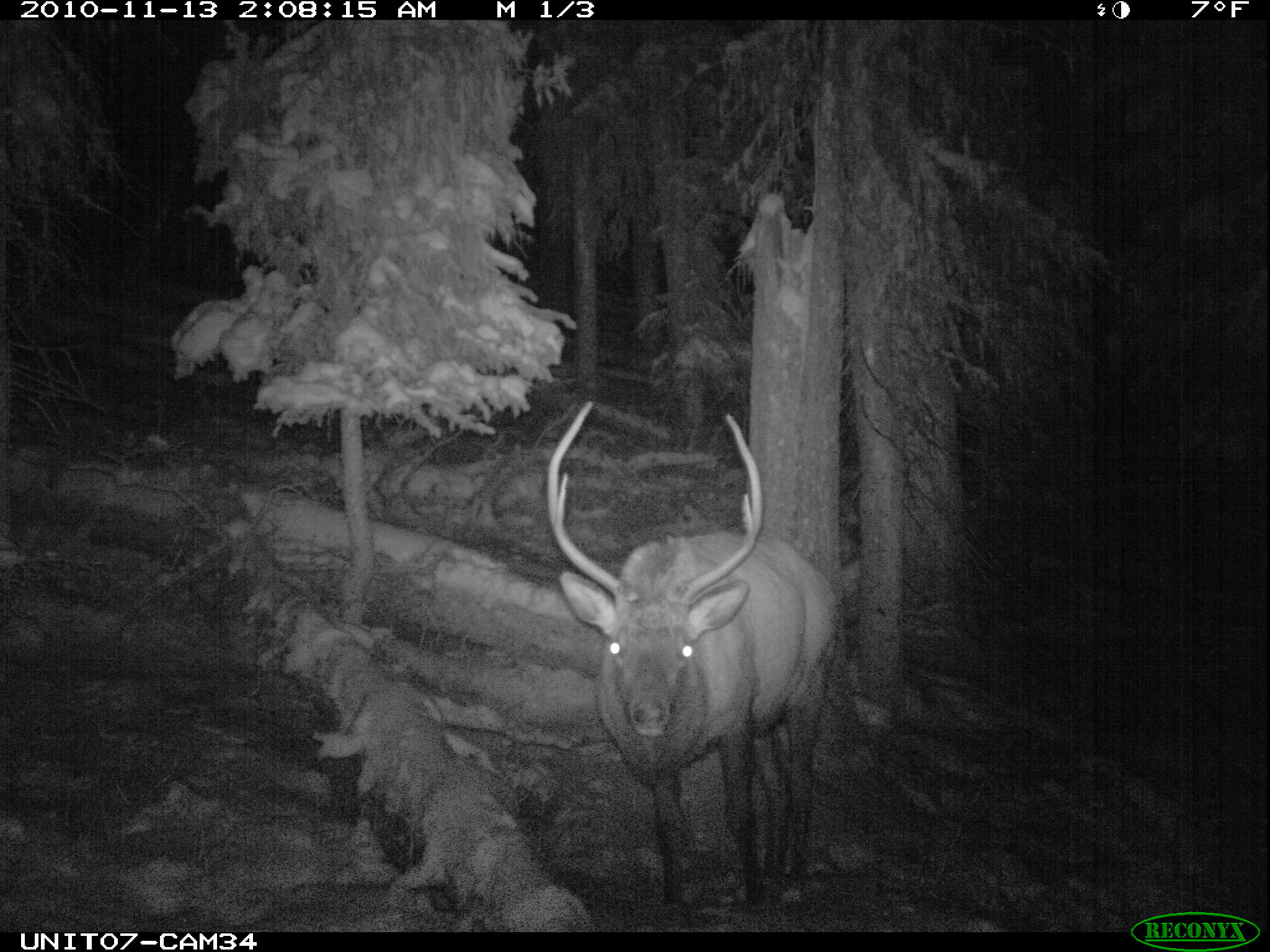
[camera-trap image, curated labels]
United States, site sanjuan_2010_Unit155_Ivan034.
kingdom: Animalia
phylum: Chordata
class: Mammalia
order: Artiodactyla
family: Cervidae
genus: Cervus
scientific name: Cervus elaphus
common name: red deer